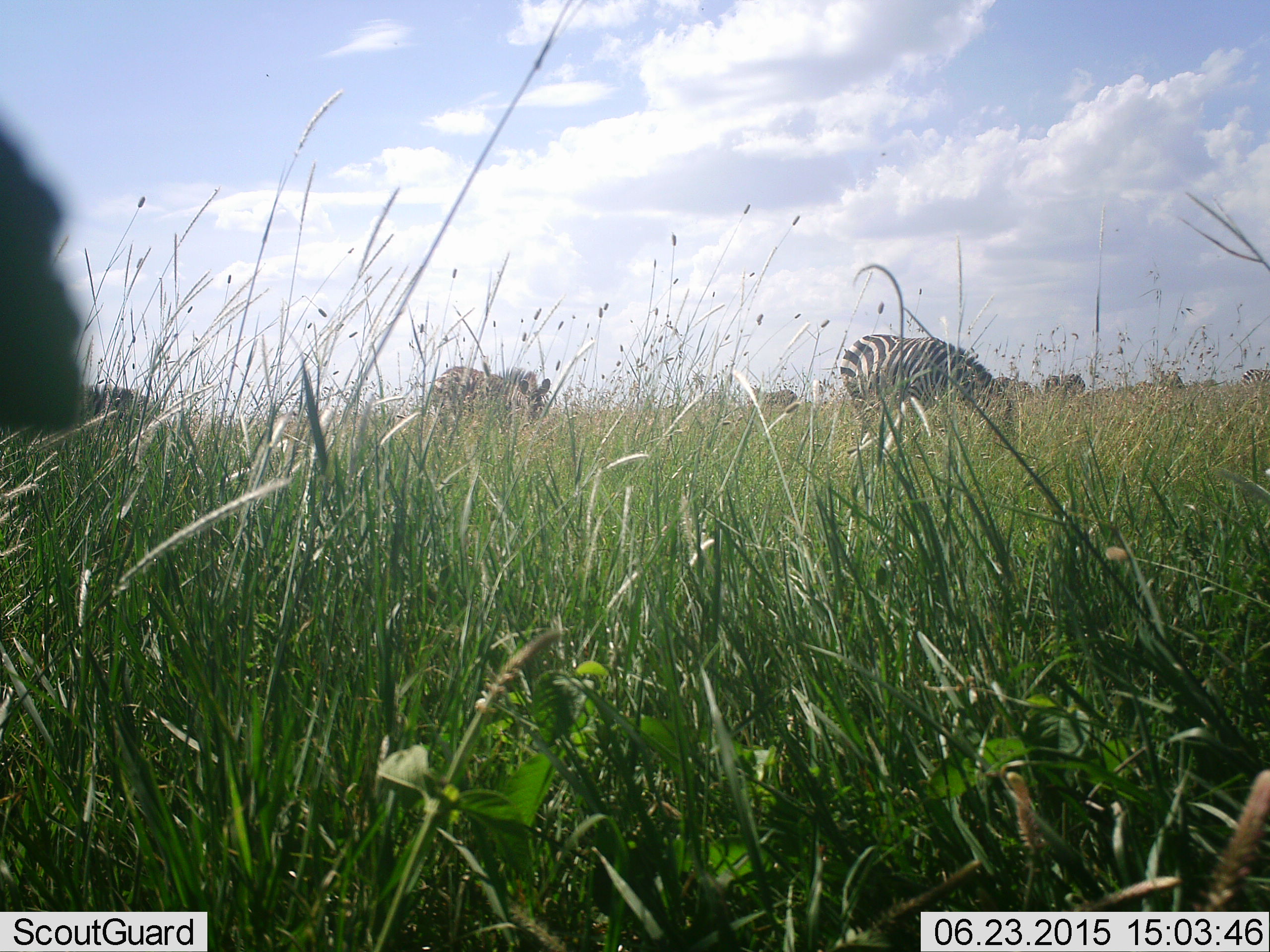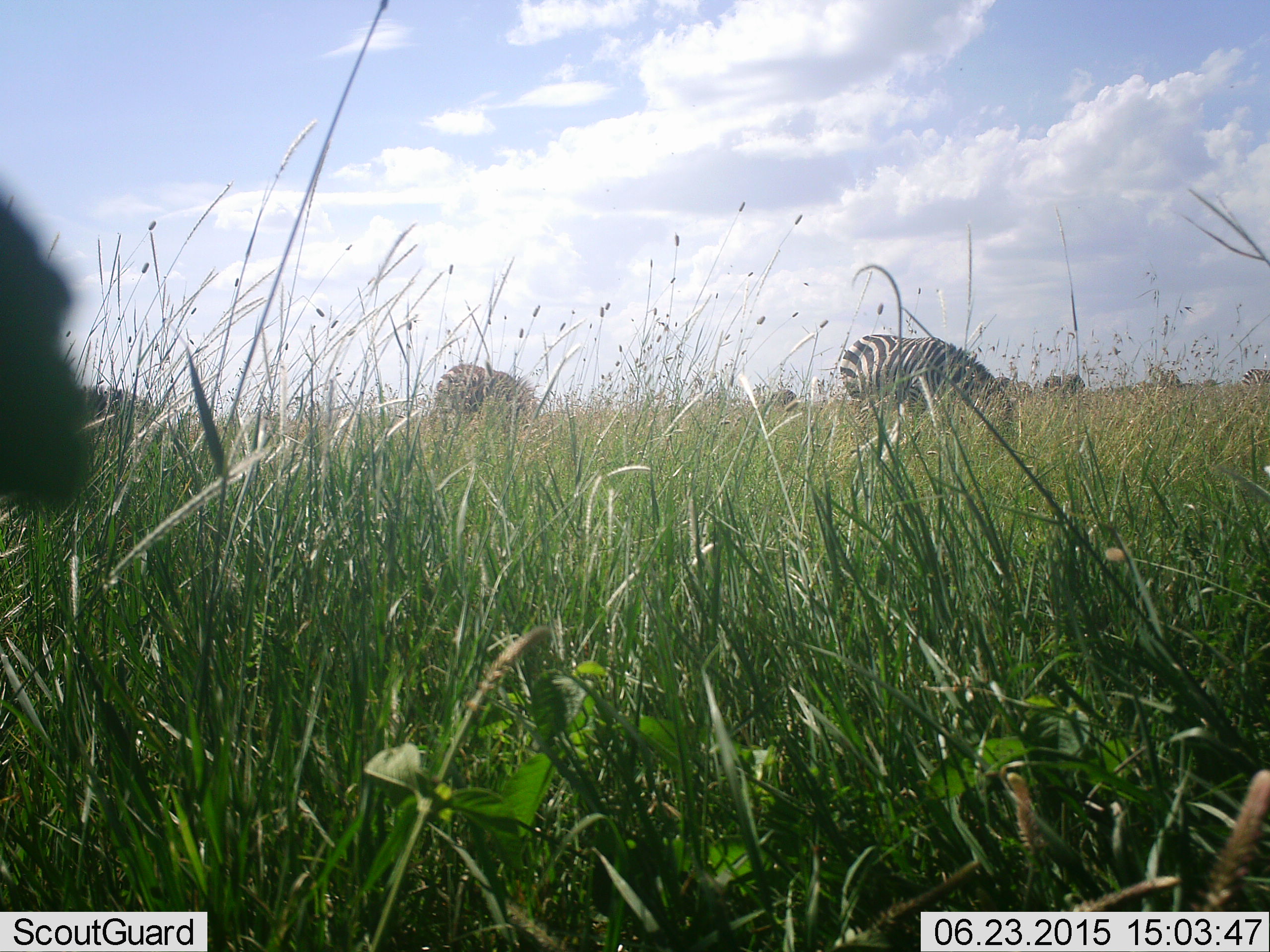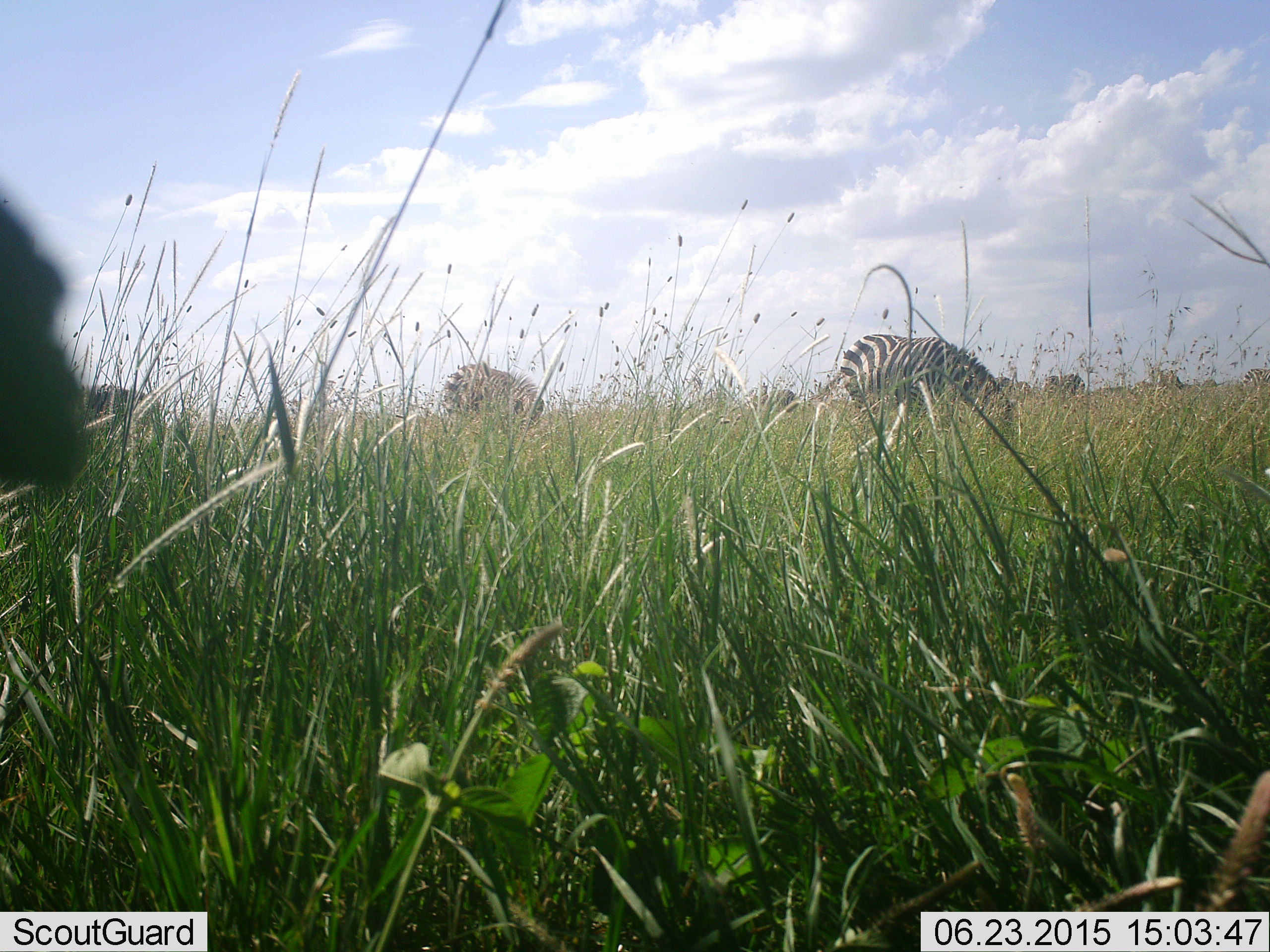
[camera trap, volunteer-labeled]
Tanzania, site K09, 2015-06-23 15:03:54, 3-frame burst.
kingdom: Animalia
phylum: Chordata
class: Mammalia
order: Perissodactyla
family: Equidae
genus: Equus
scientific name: Equus quagga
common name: plains zebra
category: zebra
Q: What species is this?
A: Zebra (plains zebra) (Equus quagga).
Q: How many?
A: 8.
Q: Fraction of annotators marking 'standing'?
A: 50%.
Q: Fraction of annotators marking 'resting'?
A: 0%.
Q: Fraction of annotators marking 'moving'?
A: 0%.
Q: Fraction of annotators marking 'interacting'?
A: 0%.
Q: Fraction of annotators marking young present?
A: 0%.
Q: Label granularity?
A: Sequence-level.